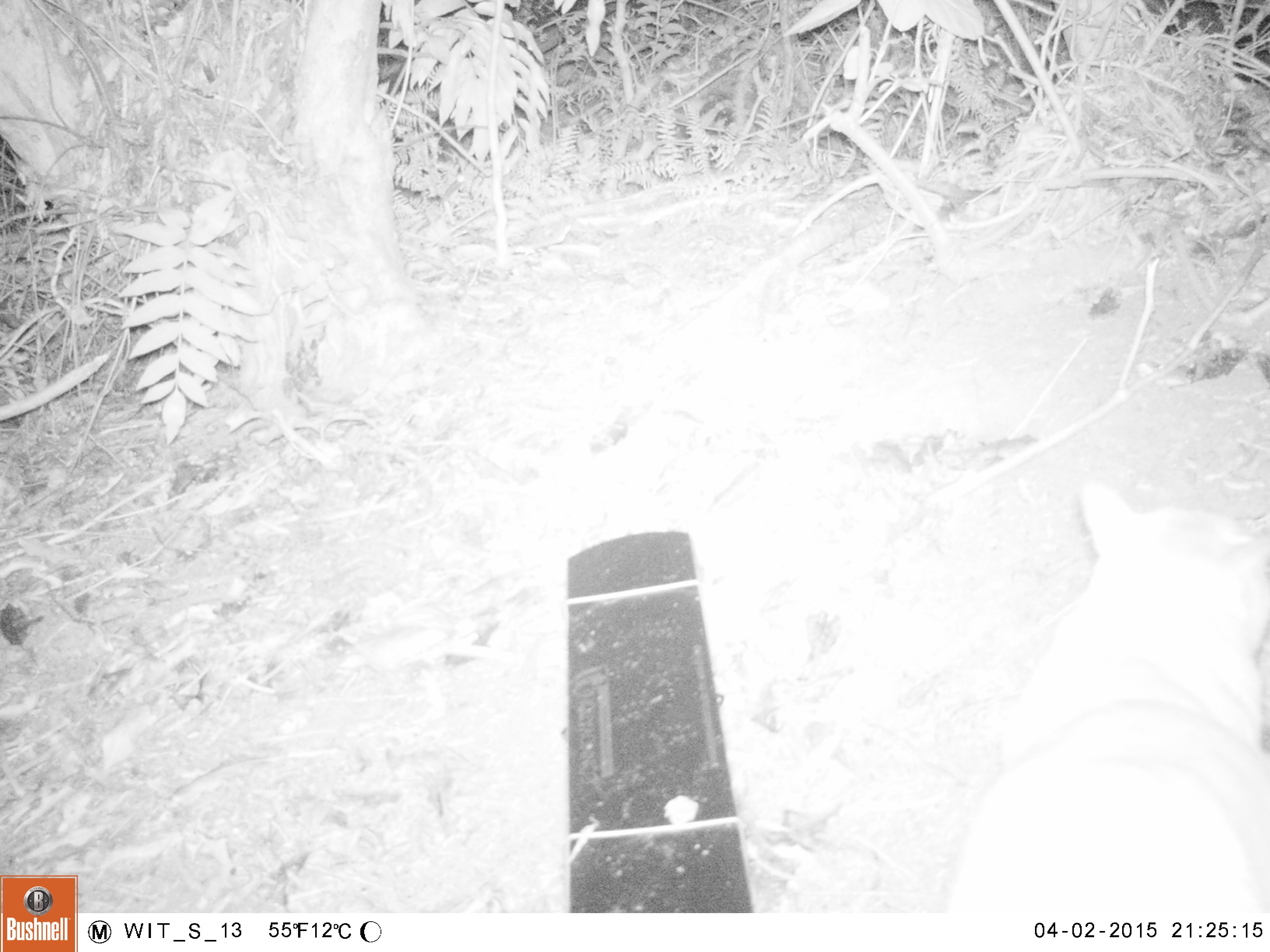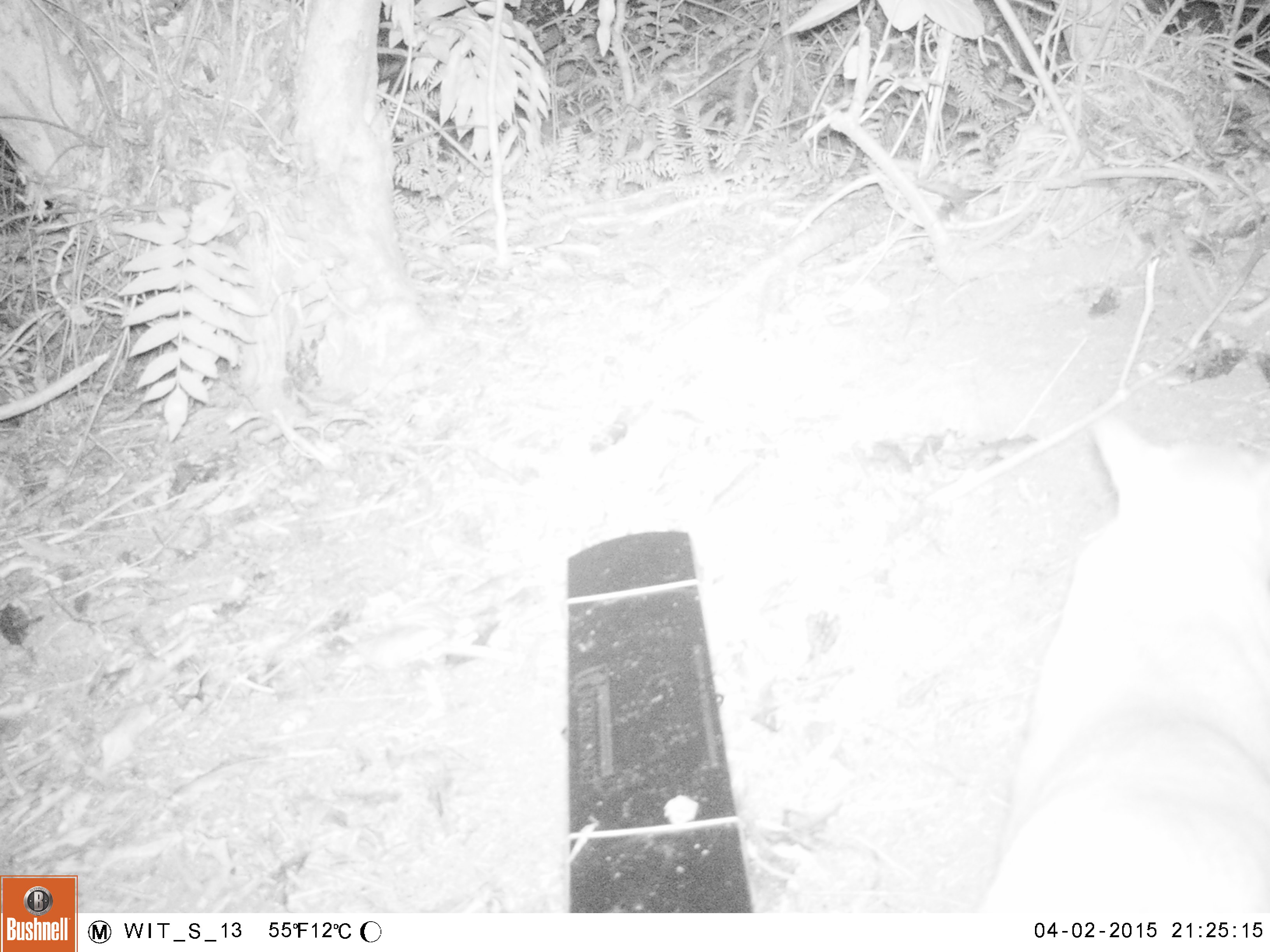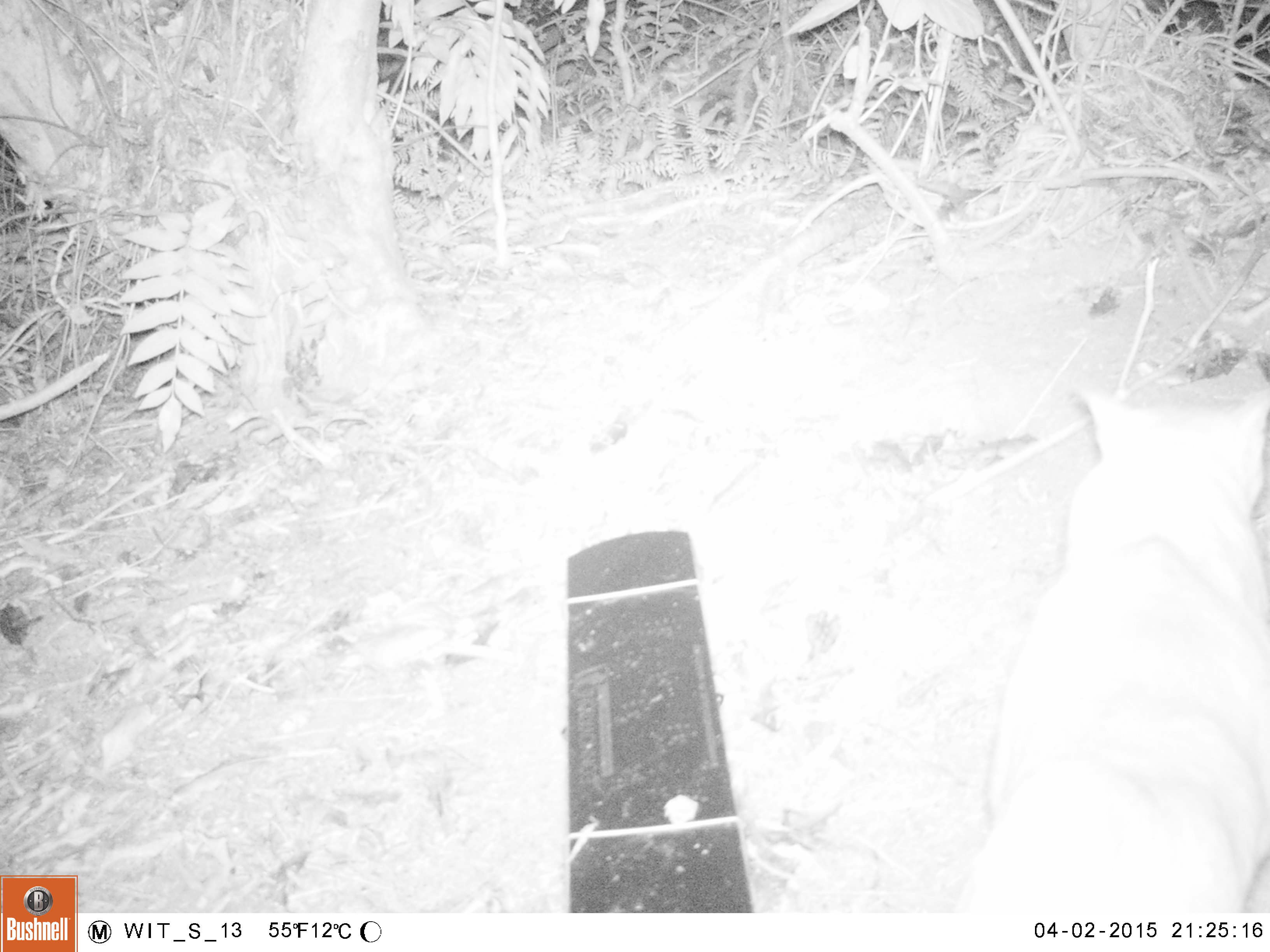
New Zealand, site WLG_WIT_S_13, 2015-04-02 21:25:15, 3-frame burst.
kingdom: Animalia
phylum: Chordata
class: Mammalia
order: Carnivora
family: Felidae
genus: Felis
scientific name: Felis catus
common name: domestic cat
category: cat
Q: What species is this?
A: Cat (domestic cat) (Felis catus).